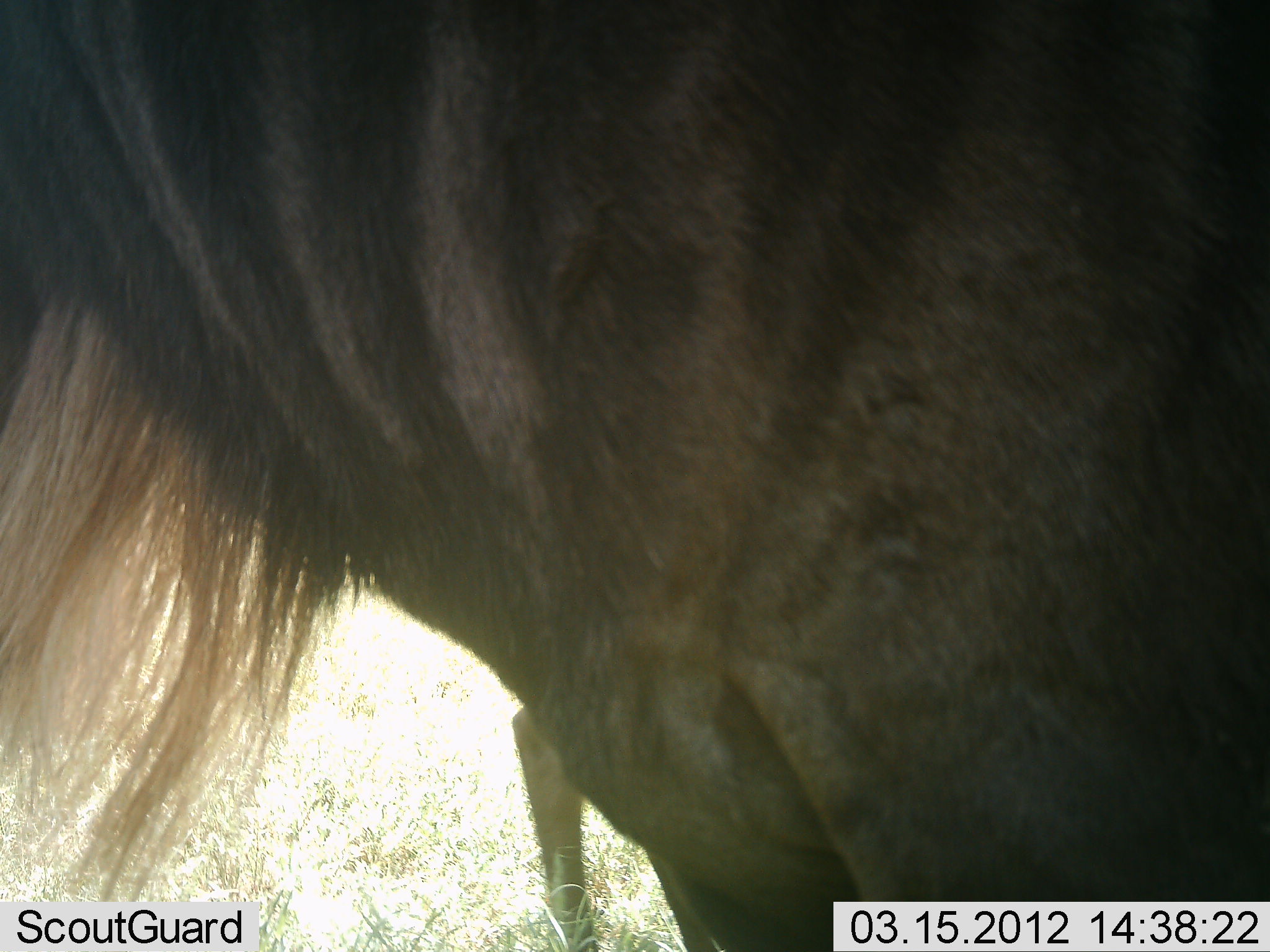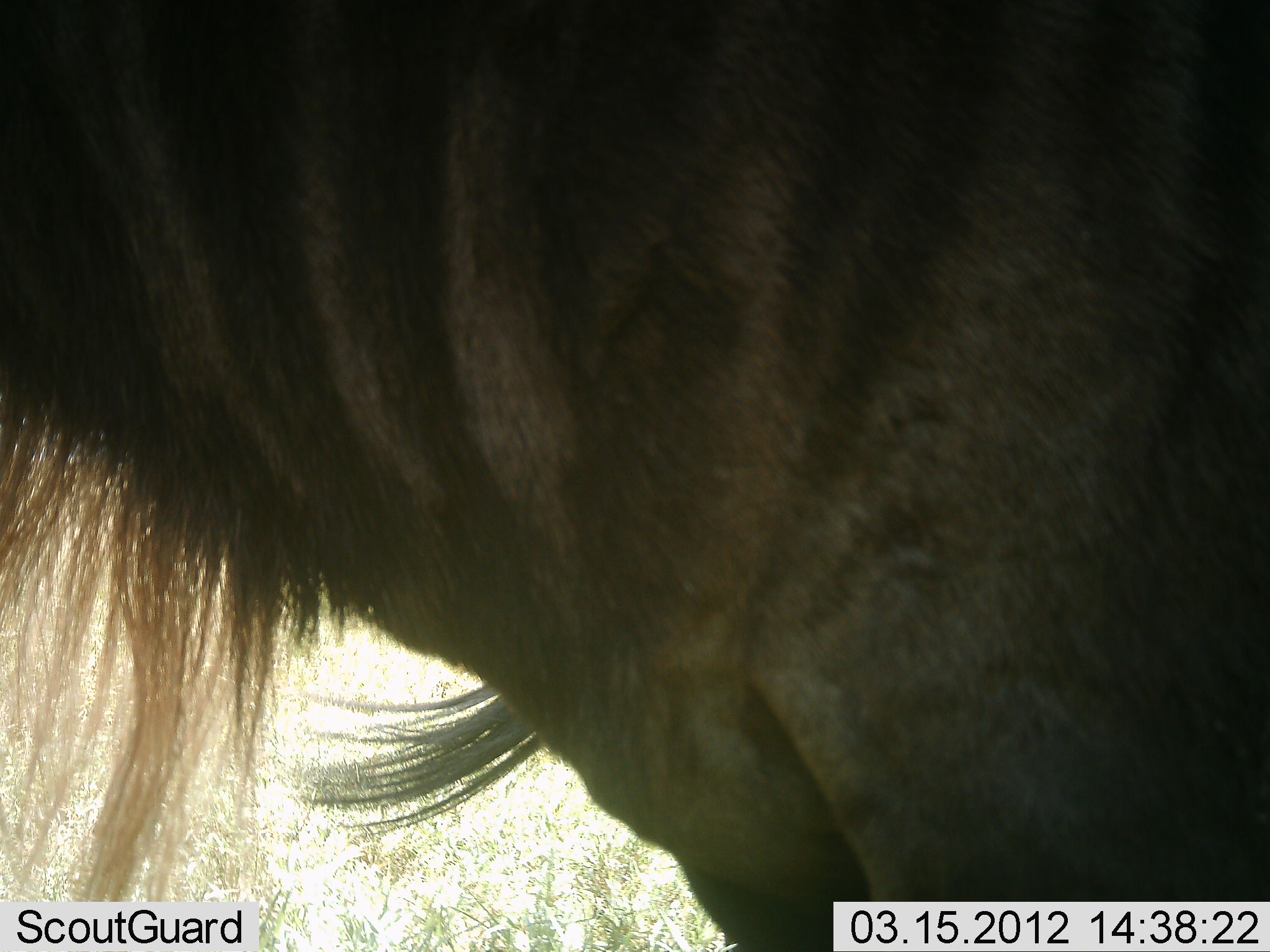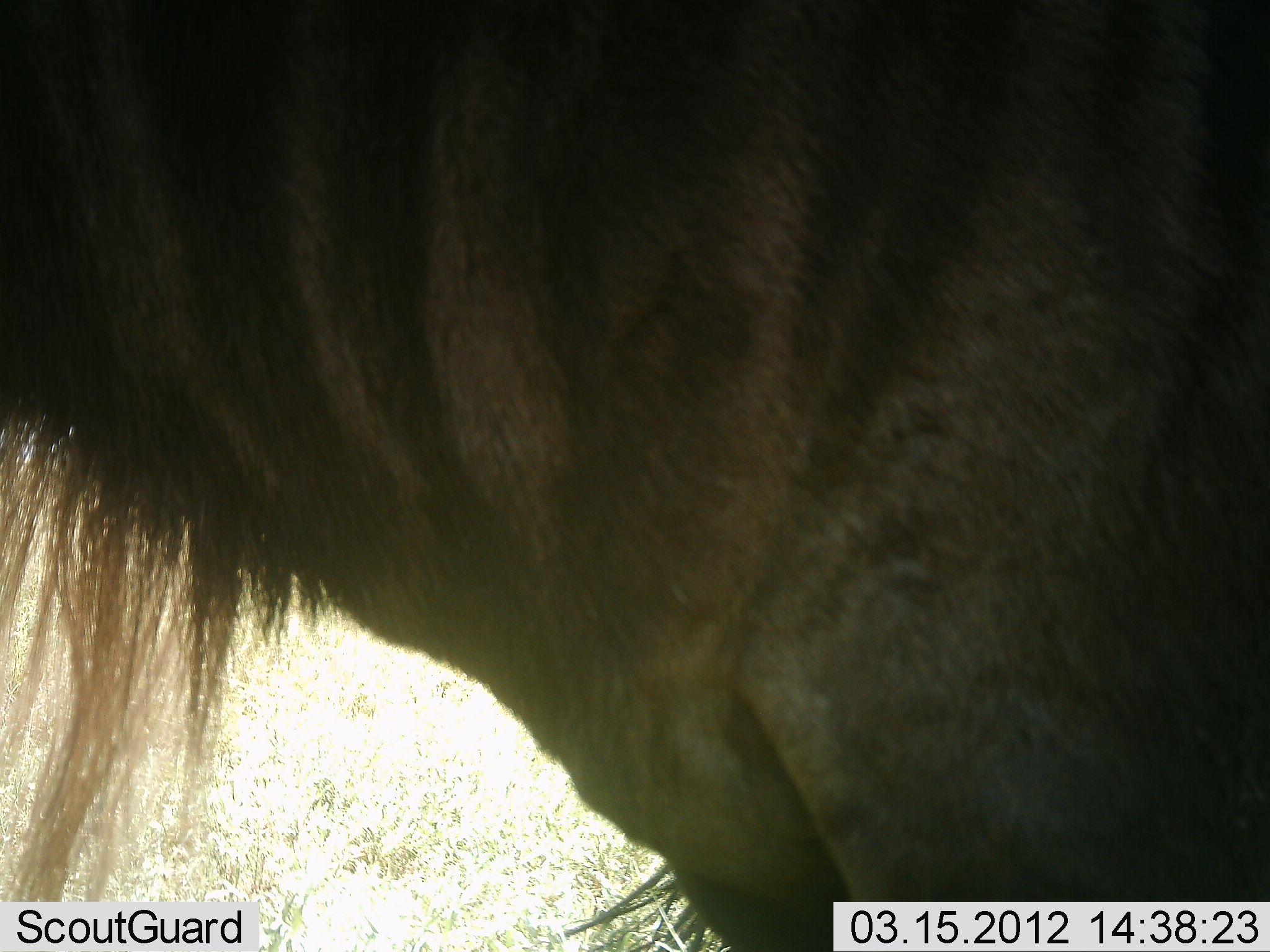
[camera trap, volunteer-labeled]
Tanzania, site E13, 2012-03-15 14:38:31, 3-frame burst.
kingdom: Animalia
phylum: Chordata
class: Mammalia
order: Artiodactyla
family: Bovidae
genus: Connochaetes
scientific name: Connochaetes taurinus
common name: blue wildebeest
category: wildebeest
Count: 1.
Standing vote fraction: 100%.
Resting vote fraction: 6%.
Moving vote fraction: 11%.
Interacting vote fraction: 0%.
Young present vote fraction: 0%.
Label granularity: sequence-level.